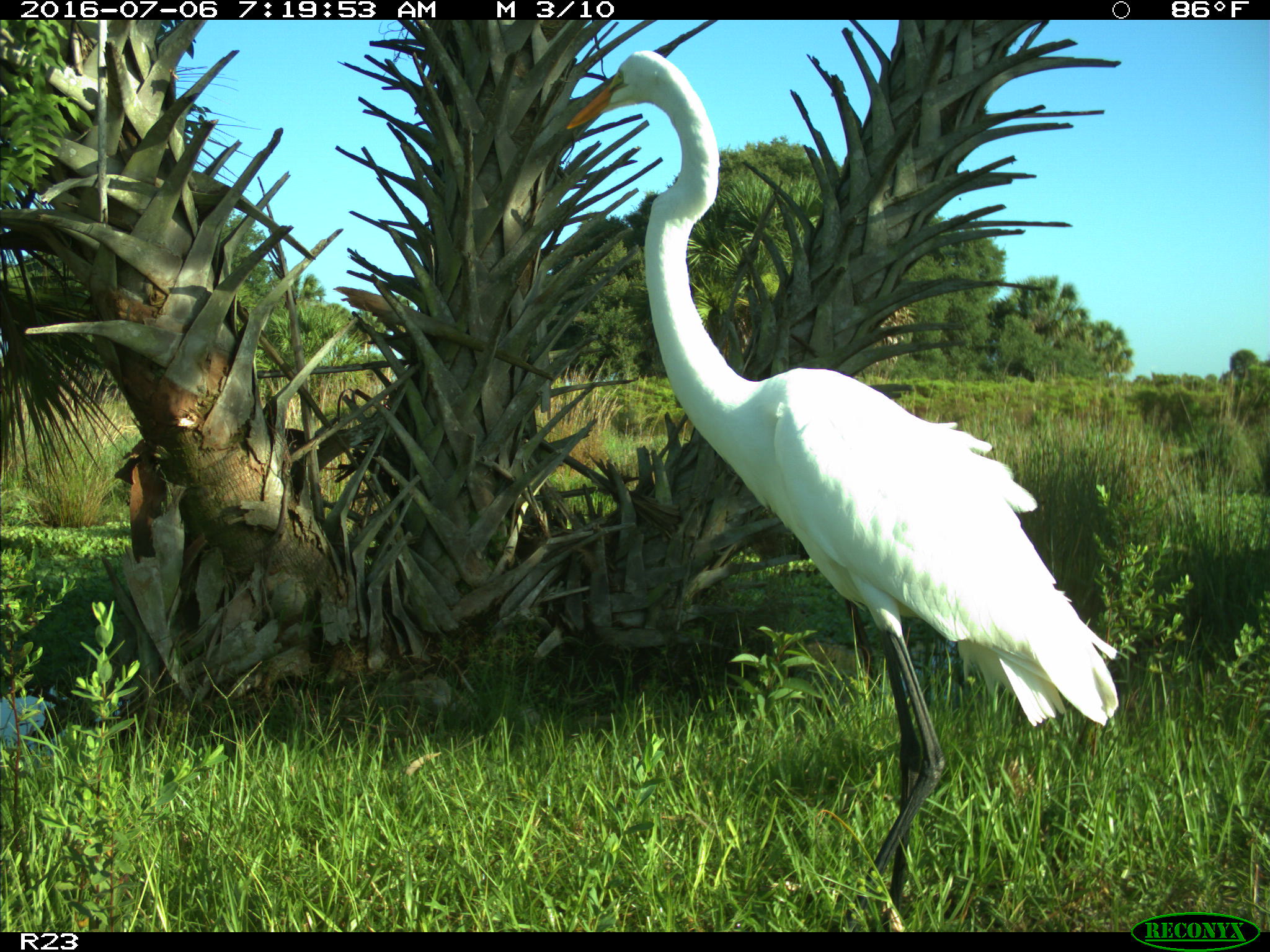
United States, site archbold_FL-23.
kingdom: Animalia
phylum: Chordata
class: Aves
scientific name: Aves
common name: birds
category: unidentified bird